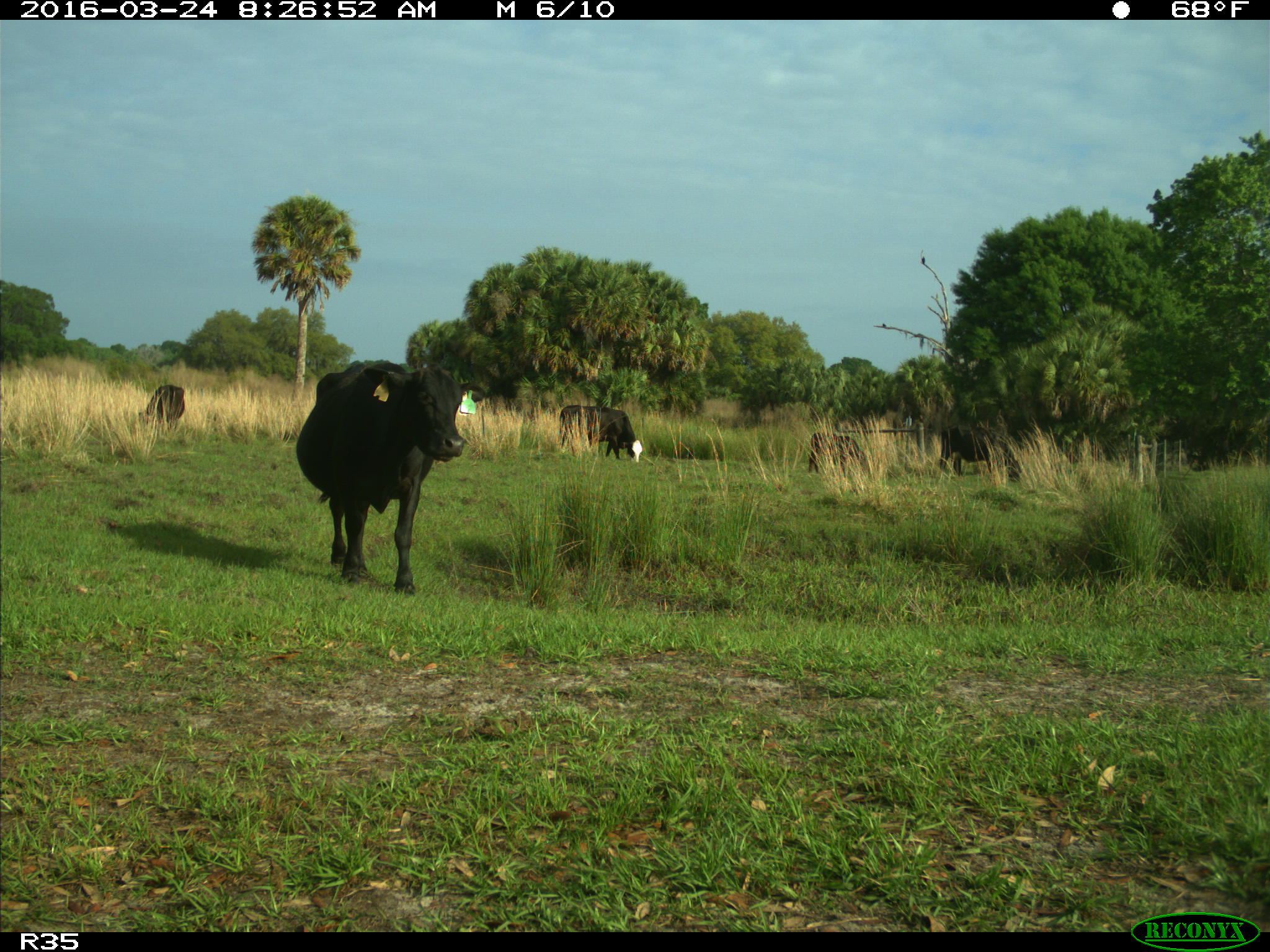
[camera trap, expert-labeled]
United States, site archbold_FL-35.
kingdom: Animalia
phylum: Chordata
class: Mammalia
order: Artiodactyla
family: Bovidae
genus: Bos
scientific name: Bos taurus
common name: domestic cow